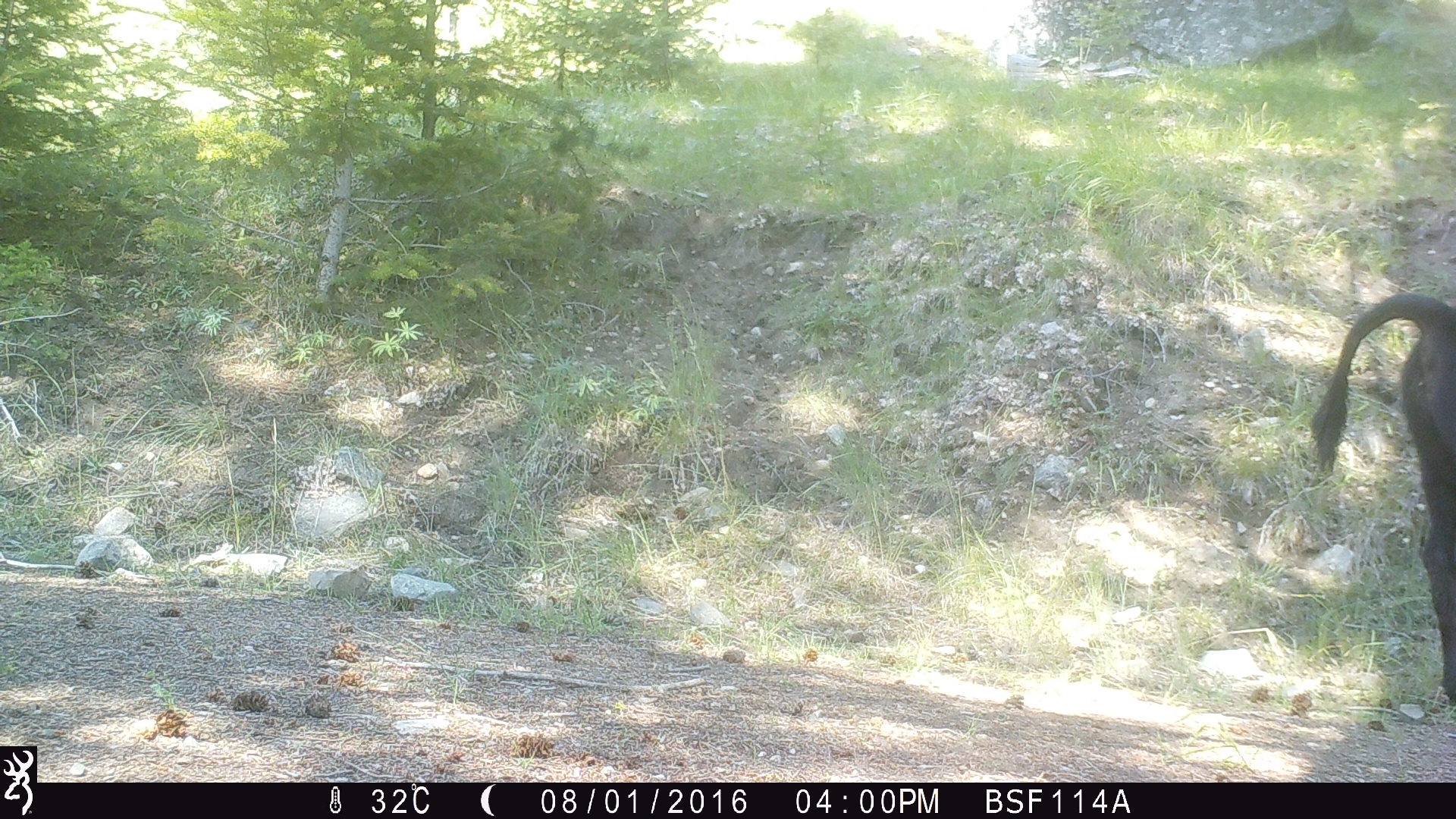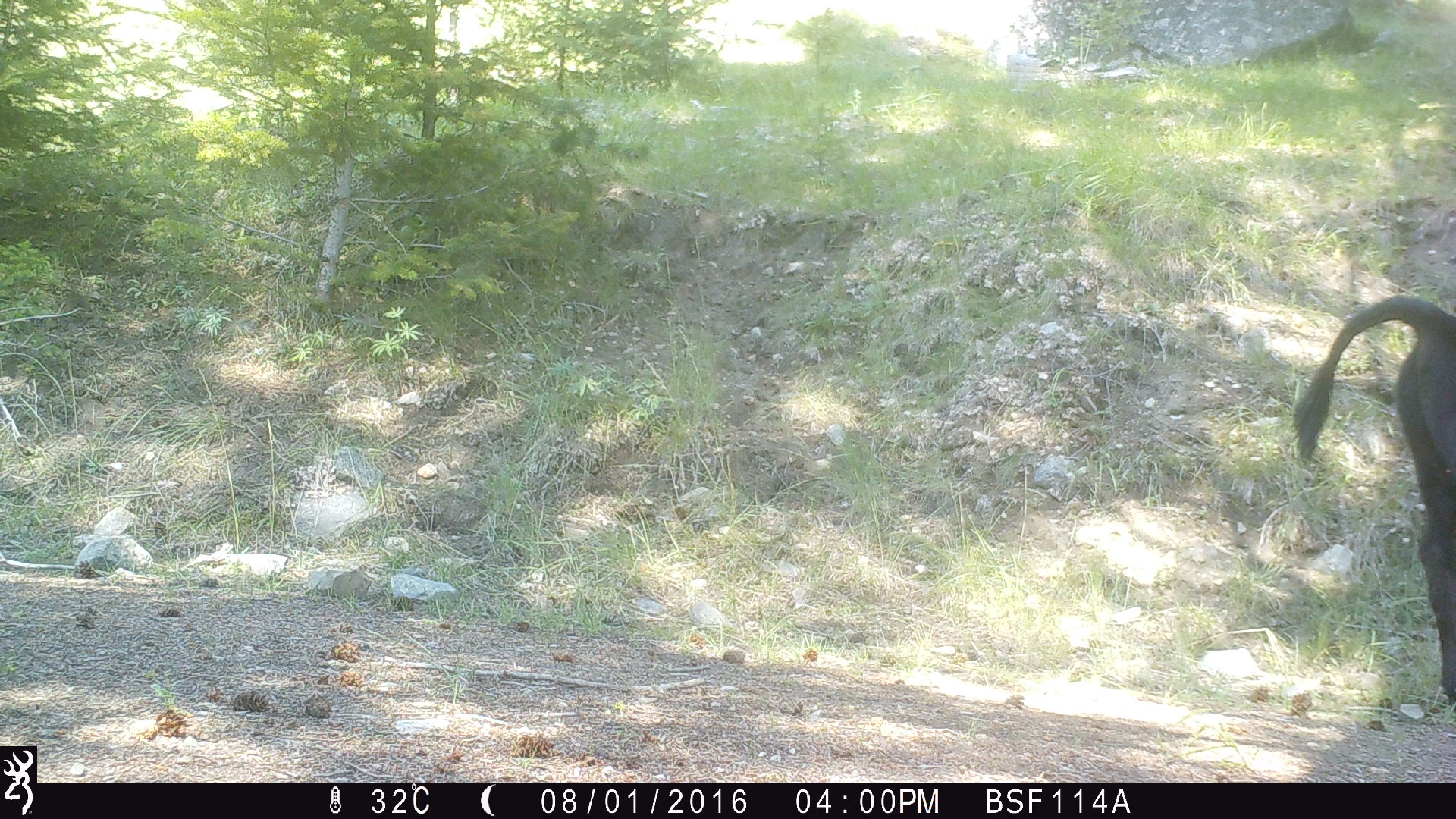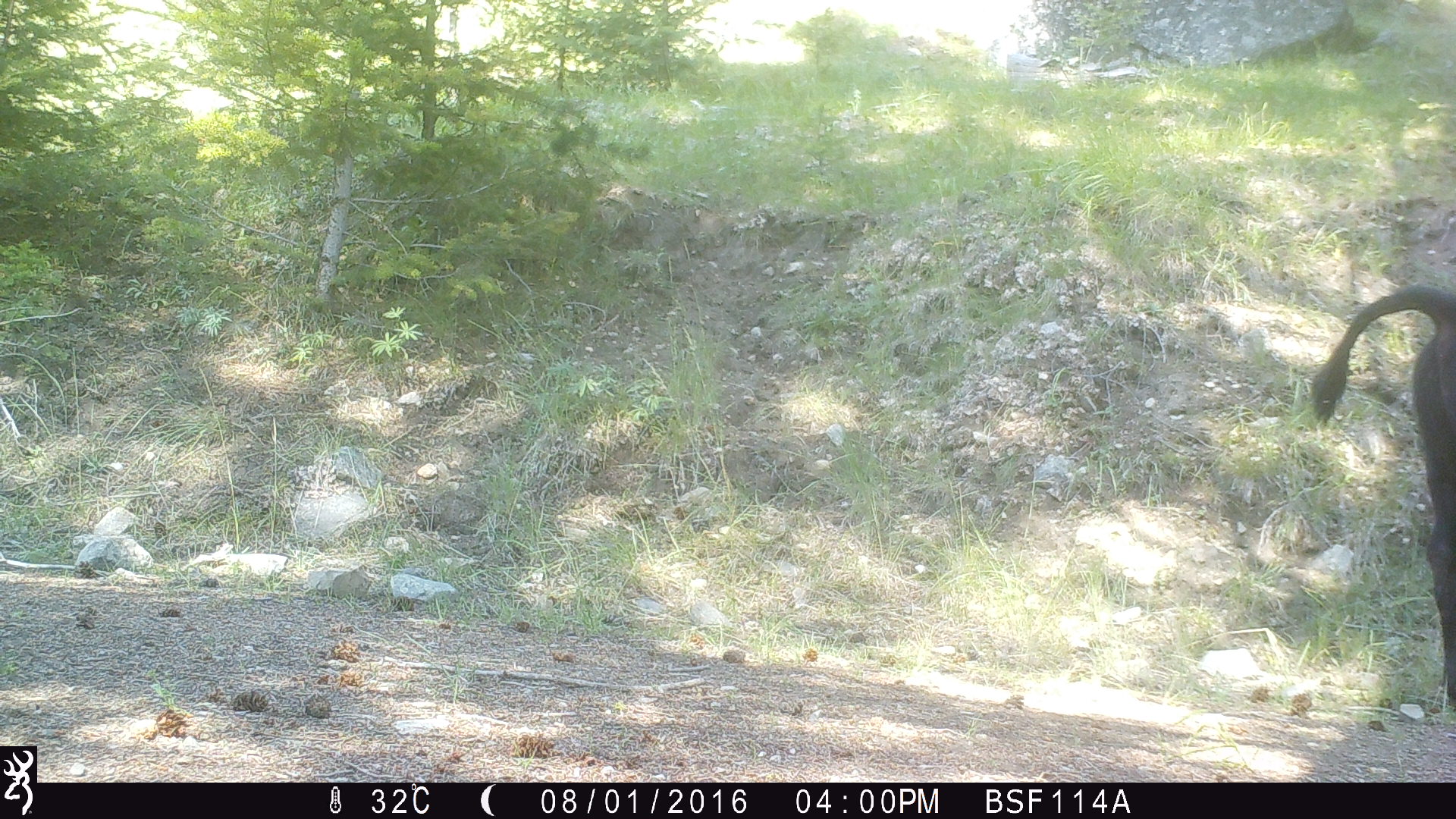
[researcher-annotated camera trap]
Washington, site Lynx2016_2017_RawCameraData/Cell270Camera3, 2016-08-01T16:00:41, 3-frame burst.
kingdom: Animalia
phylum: Chordata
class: Mammalia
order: Artiodactyla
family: Bovidae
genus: Bos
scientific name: Bos taurus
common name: domestic cattle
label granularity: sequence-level